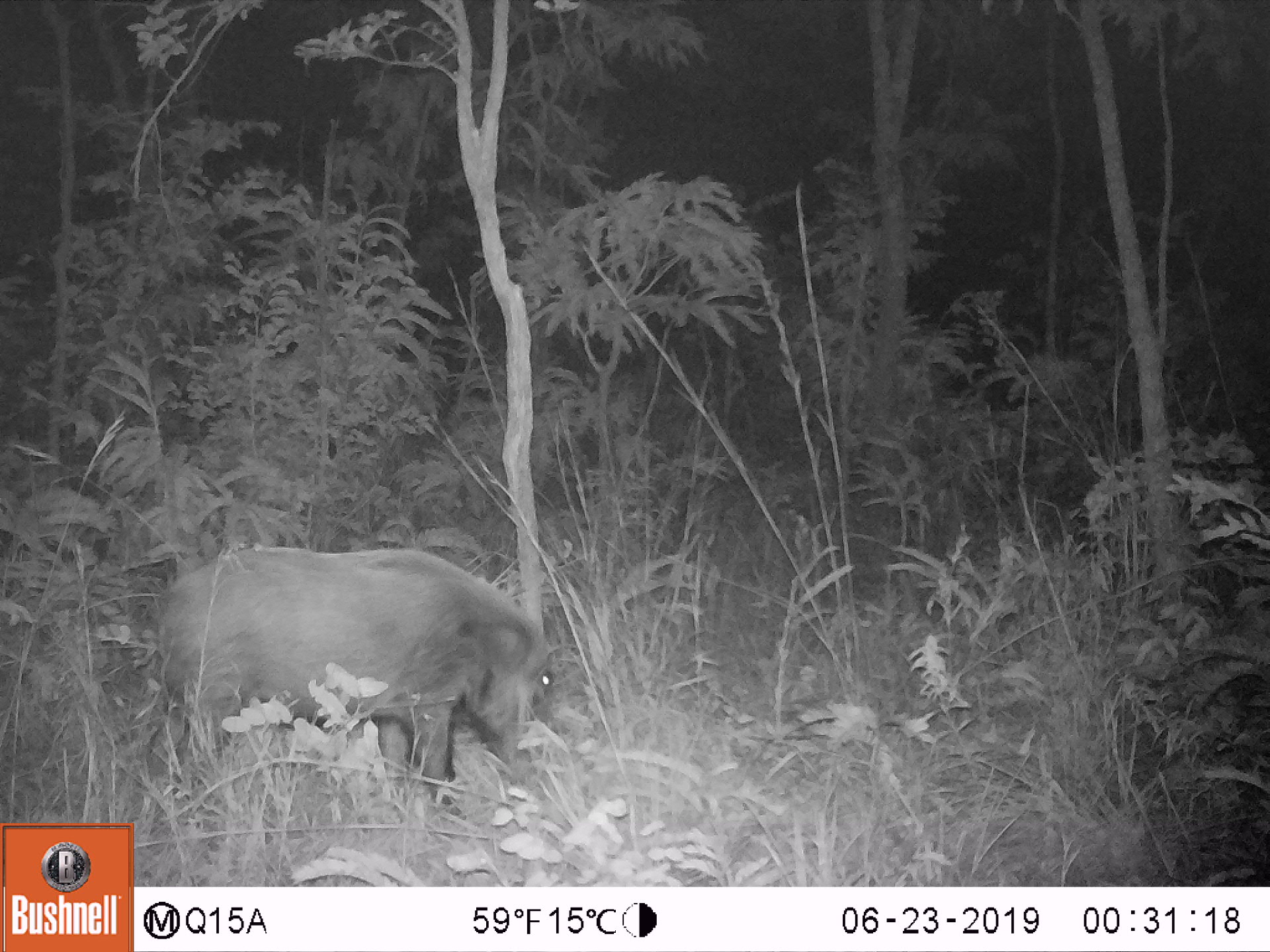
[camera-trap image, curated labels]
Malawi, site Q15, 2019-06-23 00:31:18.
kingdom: Animalia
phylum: Chordata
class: Mammalia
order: Artiodactyla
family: Suidae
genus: Potamochoerus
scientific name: Potamochoerus larvatus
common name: bushpig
Bushpig (Potamochoerus larvatus), count 1.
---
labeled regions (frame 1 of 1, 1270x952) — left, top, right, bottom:
bushpig: 153, 541, 560, 808